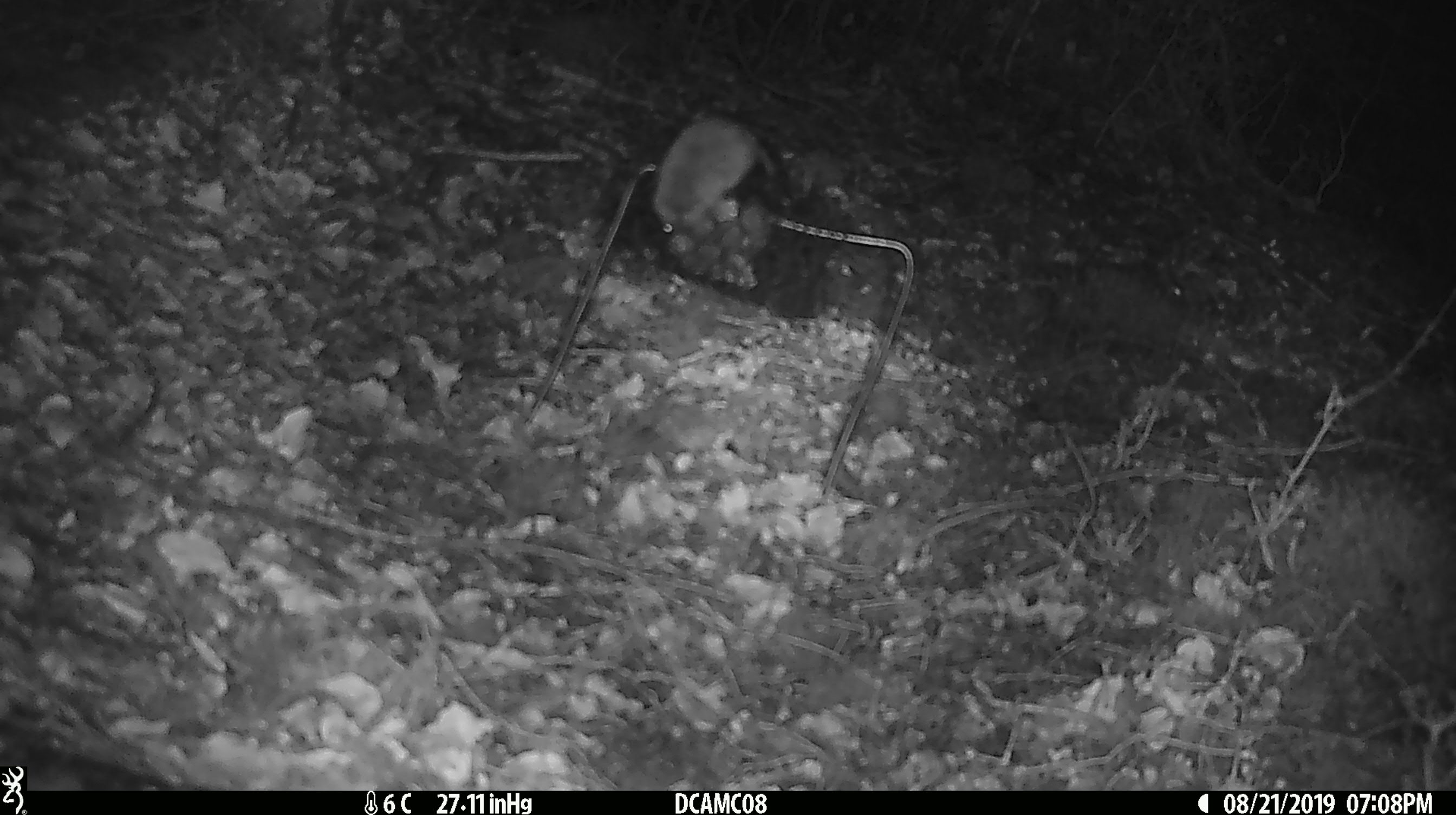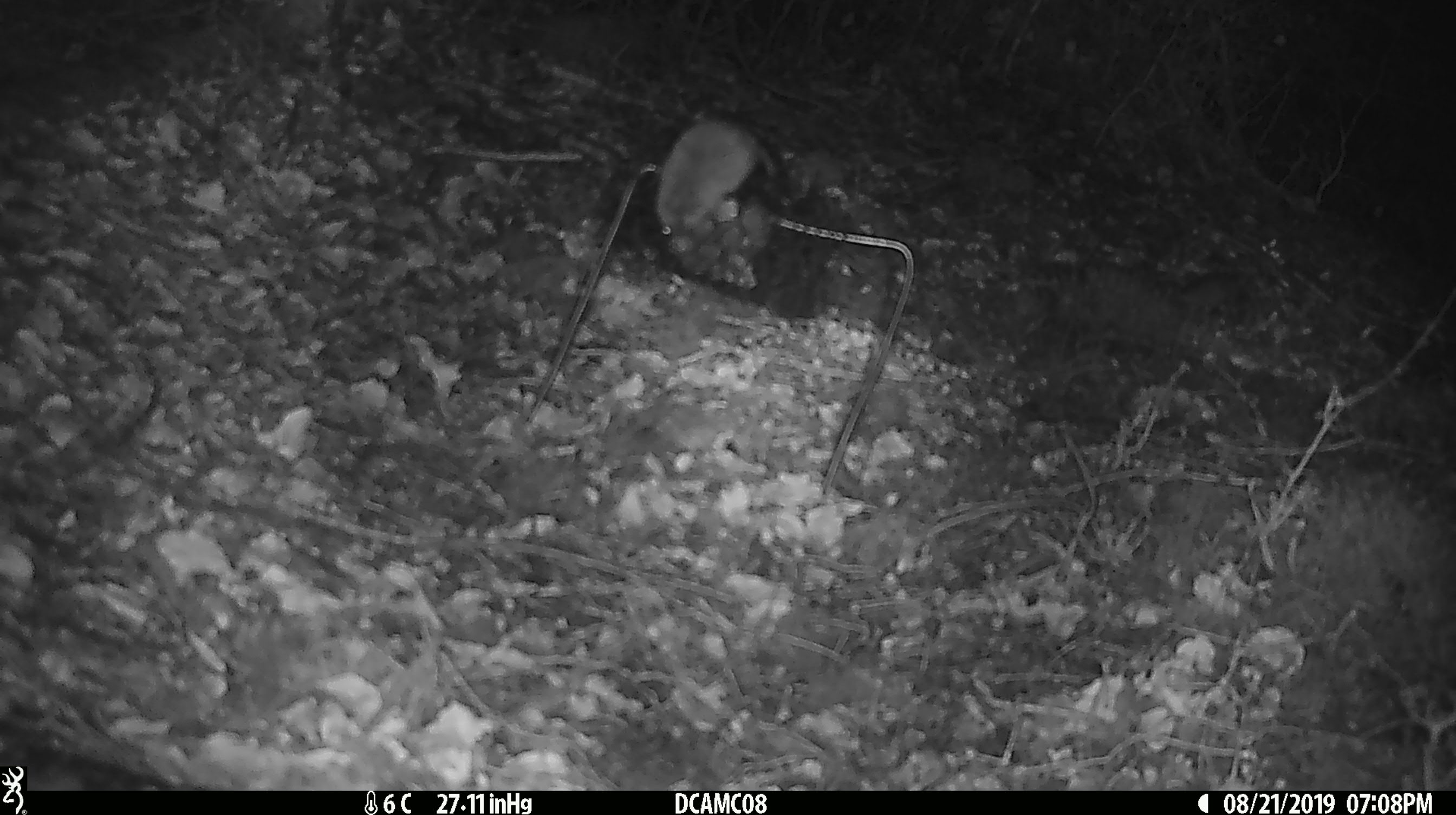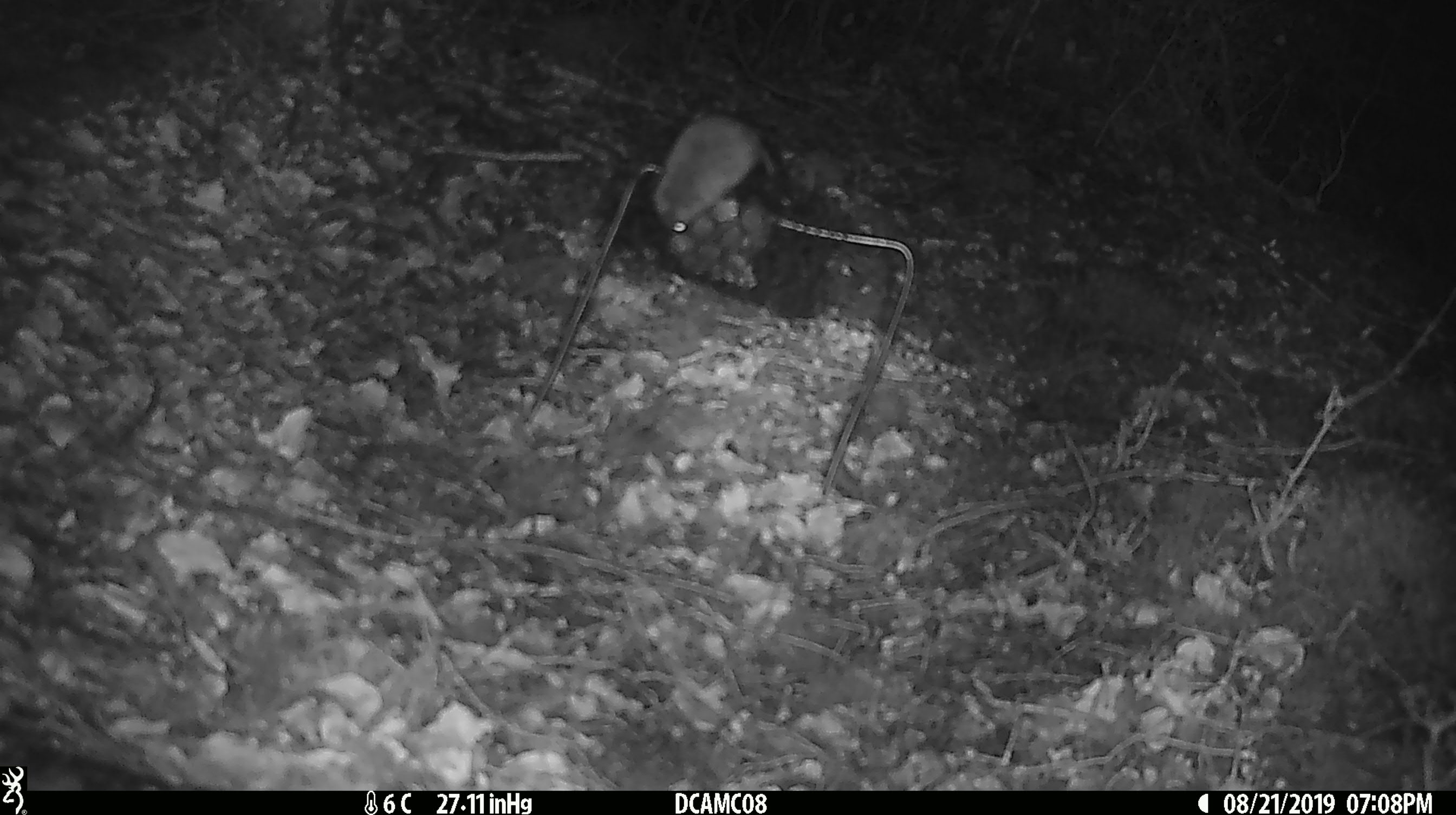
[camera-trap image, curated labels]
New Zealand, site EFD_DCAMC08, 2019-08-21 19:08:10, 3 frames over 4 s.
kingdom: Animalia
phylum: Chordata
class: Mammalia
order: Rodentia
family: Muridae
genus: Mus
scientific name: Mus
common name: mouse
Mouse (Mus).